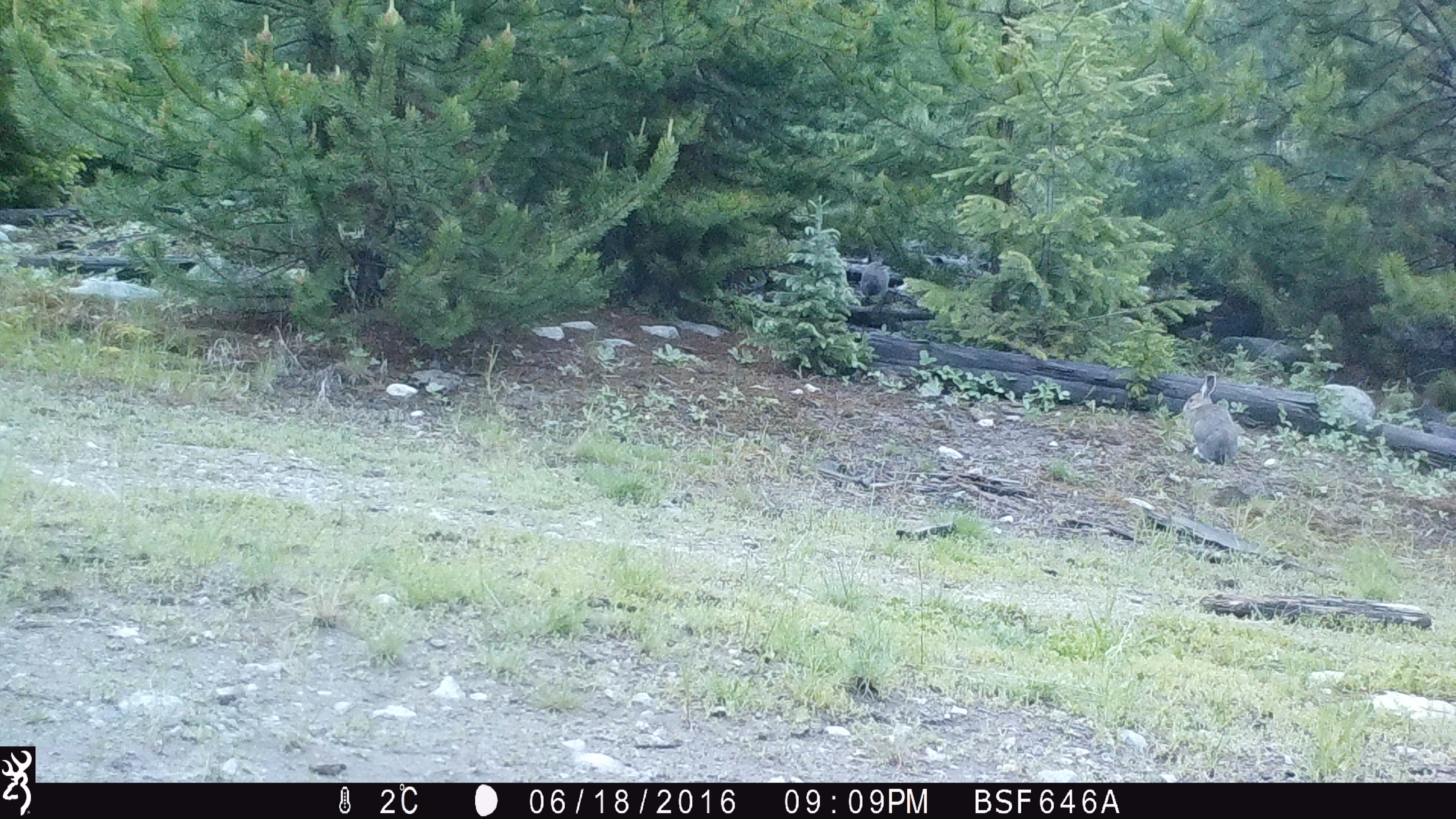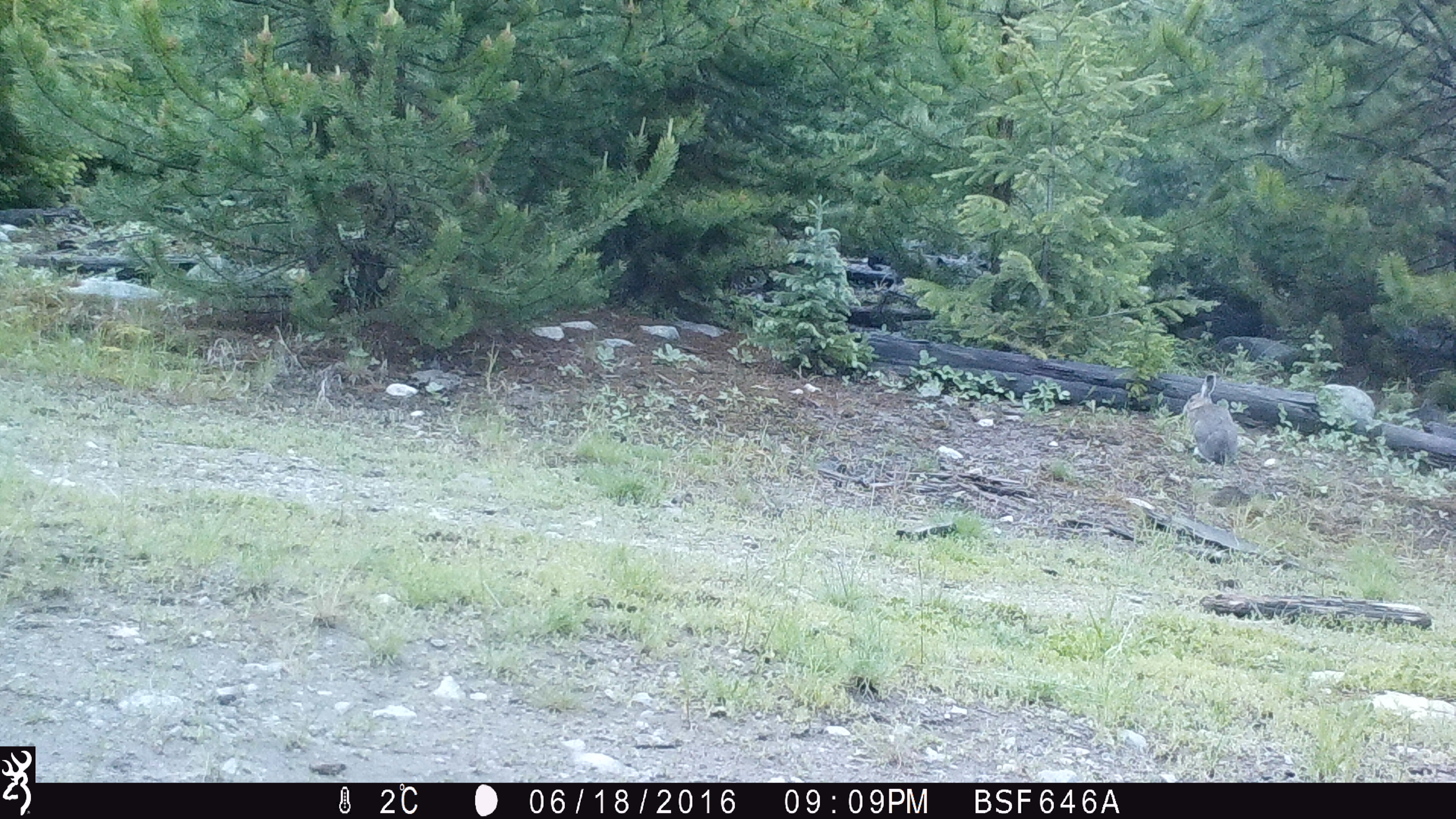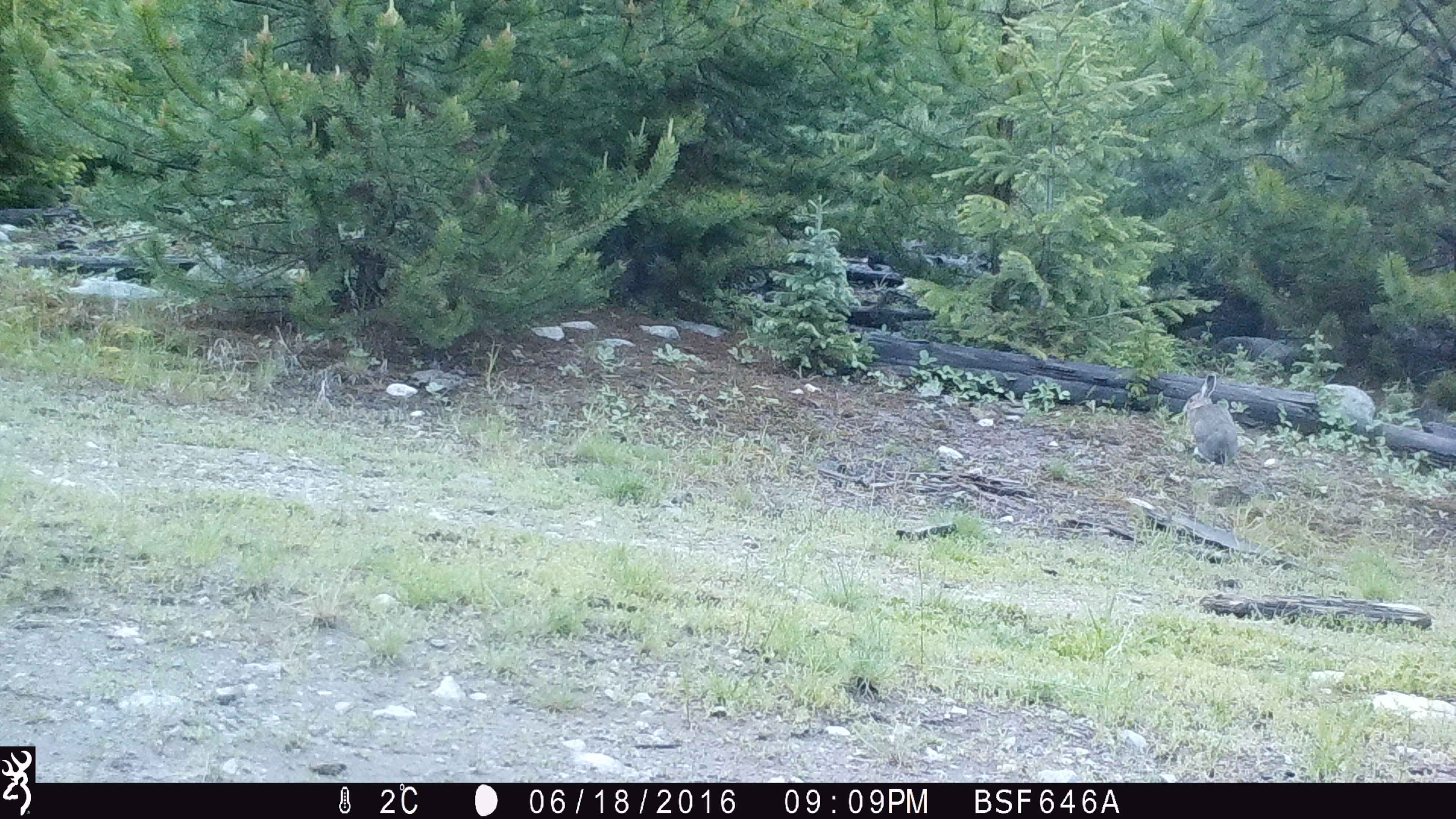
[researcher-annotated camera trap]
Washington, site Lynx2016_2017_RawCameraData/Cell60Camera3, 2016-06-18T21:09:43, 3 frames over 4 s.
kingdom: Animalia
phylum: Chordata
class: Mammalia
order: Lagomorpha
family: Leporidae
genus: Lepus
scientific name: Lepus americanus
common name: snowshoe hare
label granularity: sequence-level